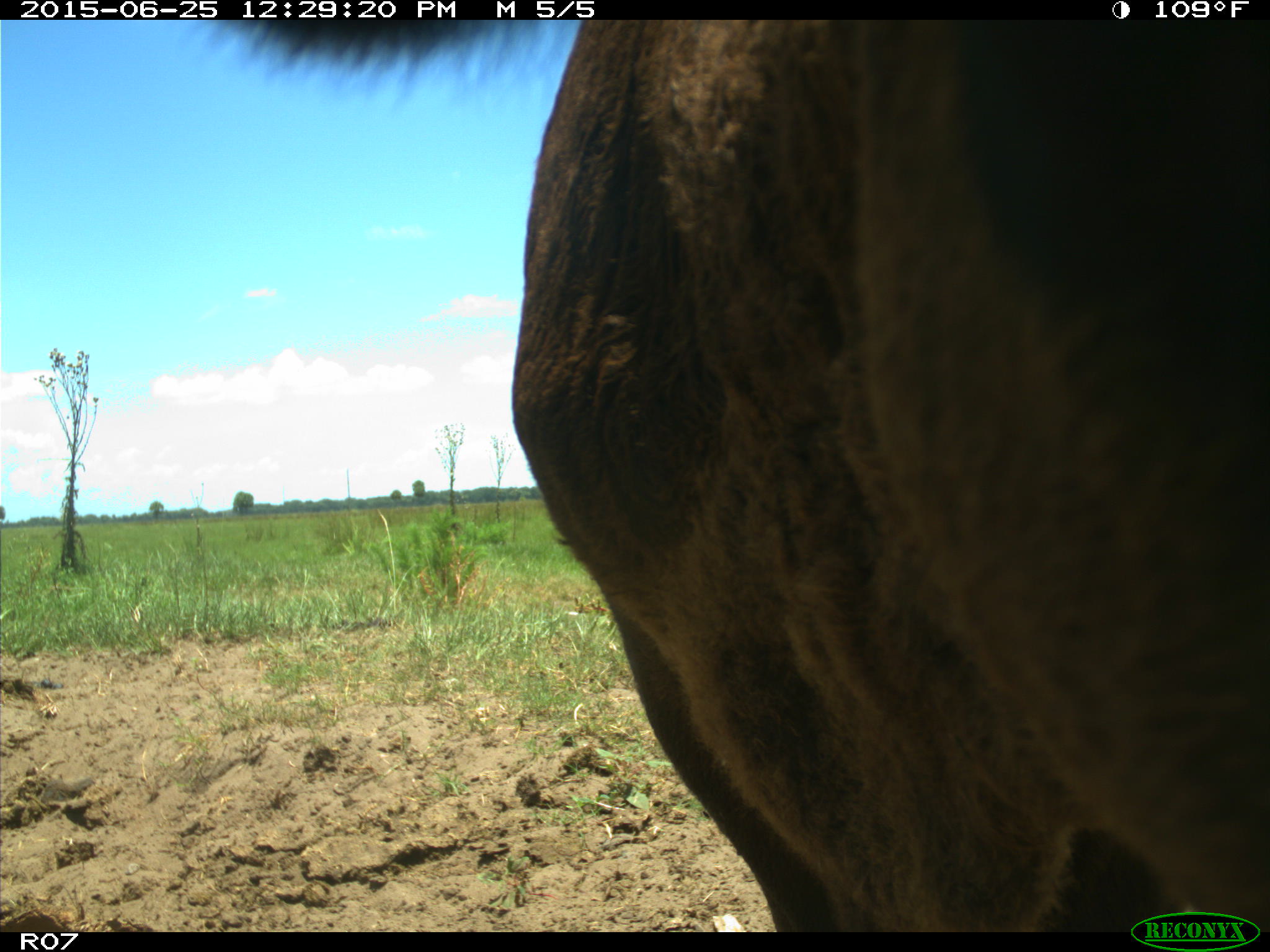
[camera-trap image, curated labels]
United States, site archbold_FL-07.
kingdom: Animalia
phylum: Chordata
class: Mammalia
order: Artiodactyla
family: Bovidae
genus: Bos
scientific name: Bos taurus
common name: domestic cow